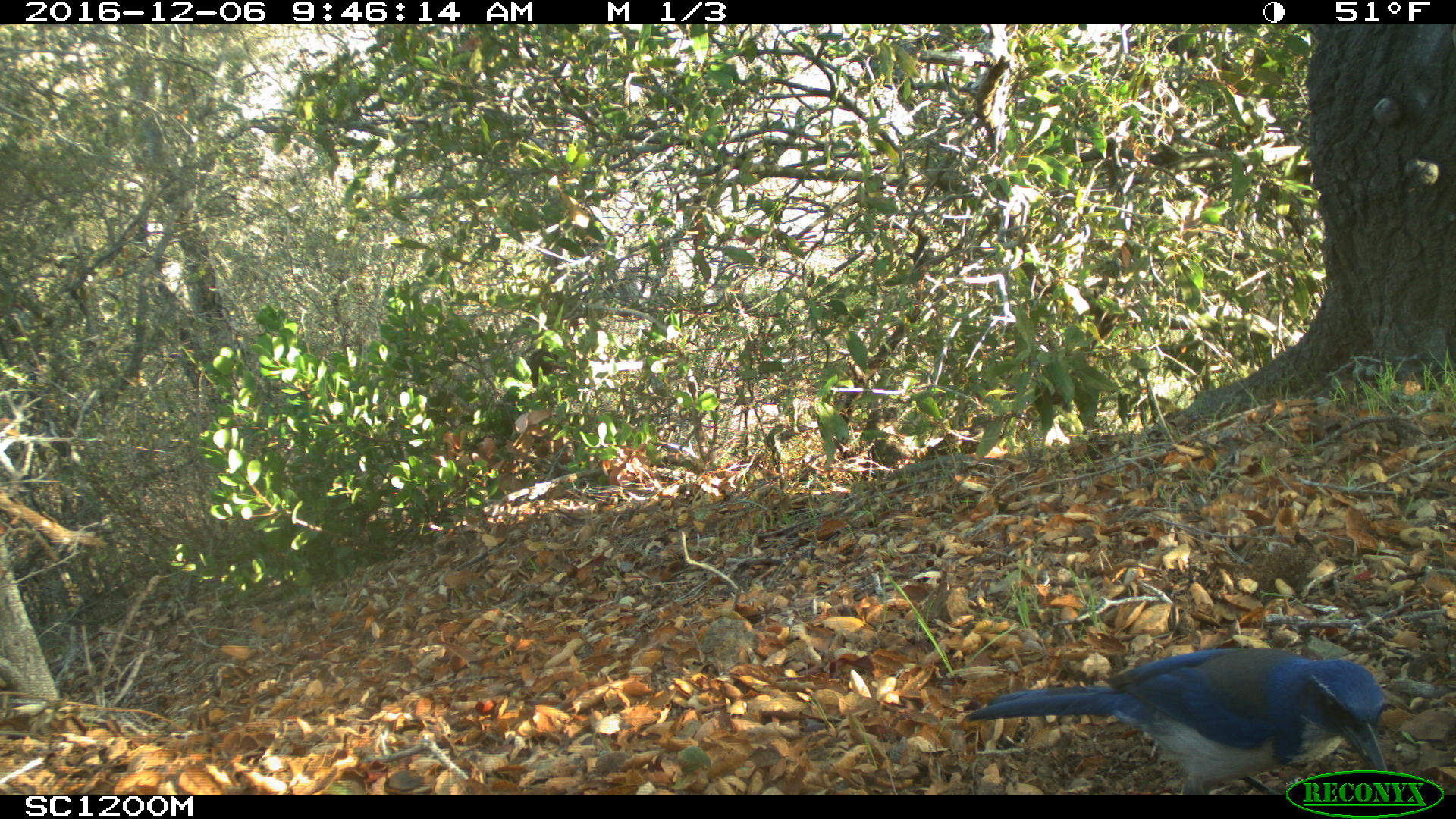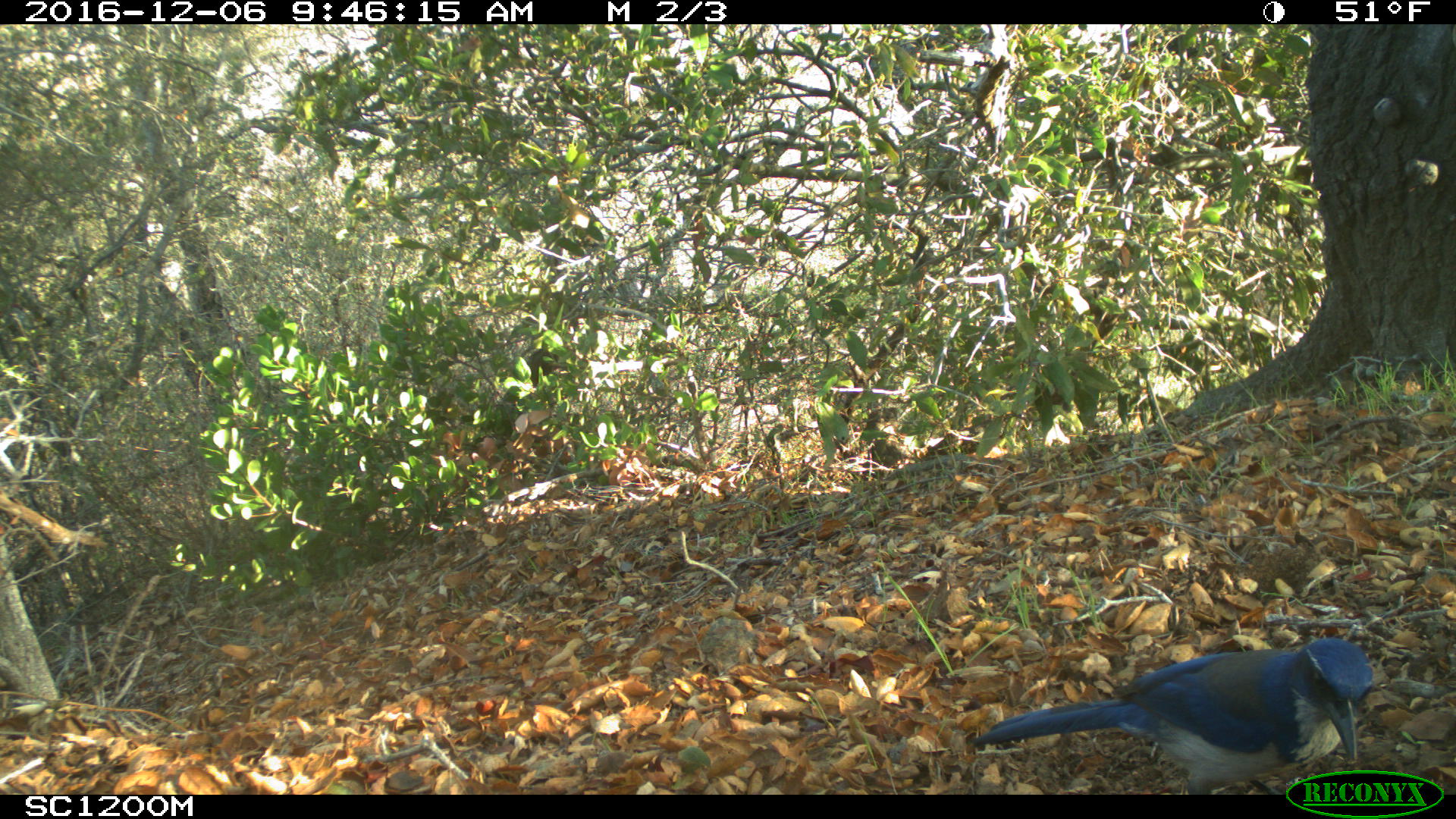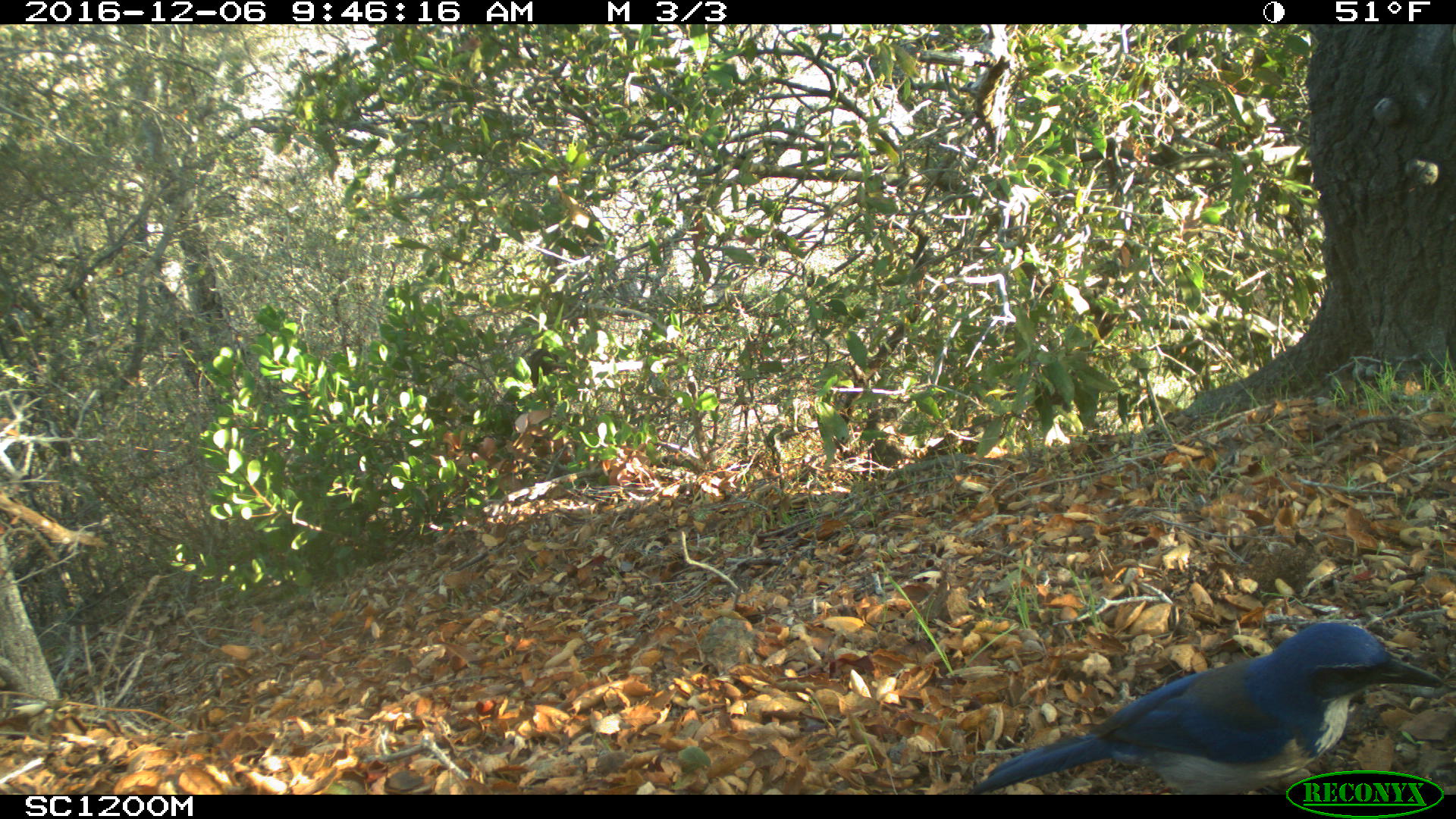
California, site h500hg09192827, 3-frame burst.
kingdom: Animalia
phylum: Chordata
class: Aves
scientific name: Aves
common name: bird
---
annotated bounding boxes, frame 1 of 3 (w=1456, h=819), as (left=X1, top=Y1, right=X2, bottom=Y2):
bird: (left=962, top=645, right=1389, bottom=795)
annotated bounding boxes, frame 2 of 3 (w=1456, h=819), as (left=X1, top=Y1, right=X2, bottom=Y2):
bird: (left=971, top=636, right=1374, bottom=795)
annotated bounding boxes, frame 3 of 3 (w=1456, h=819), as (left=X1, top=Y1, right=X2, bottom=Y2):
bird: (left=968, top=620, right=1448, bottom=793)